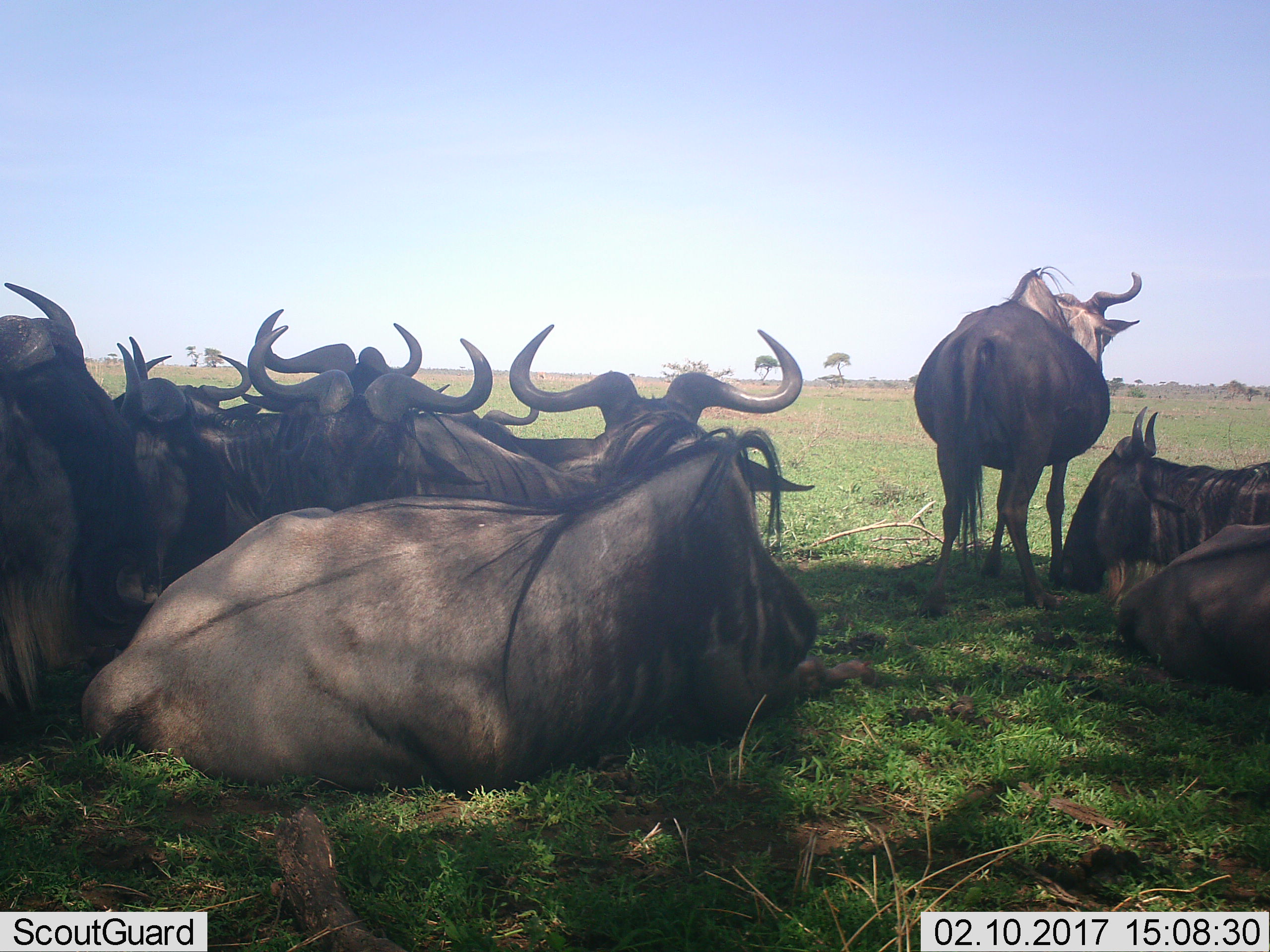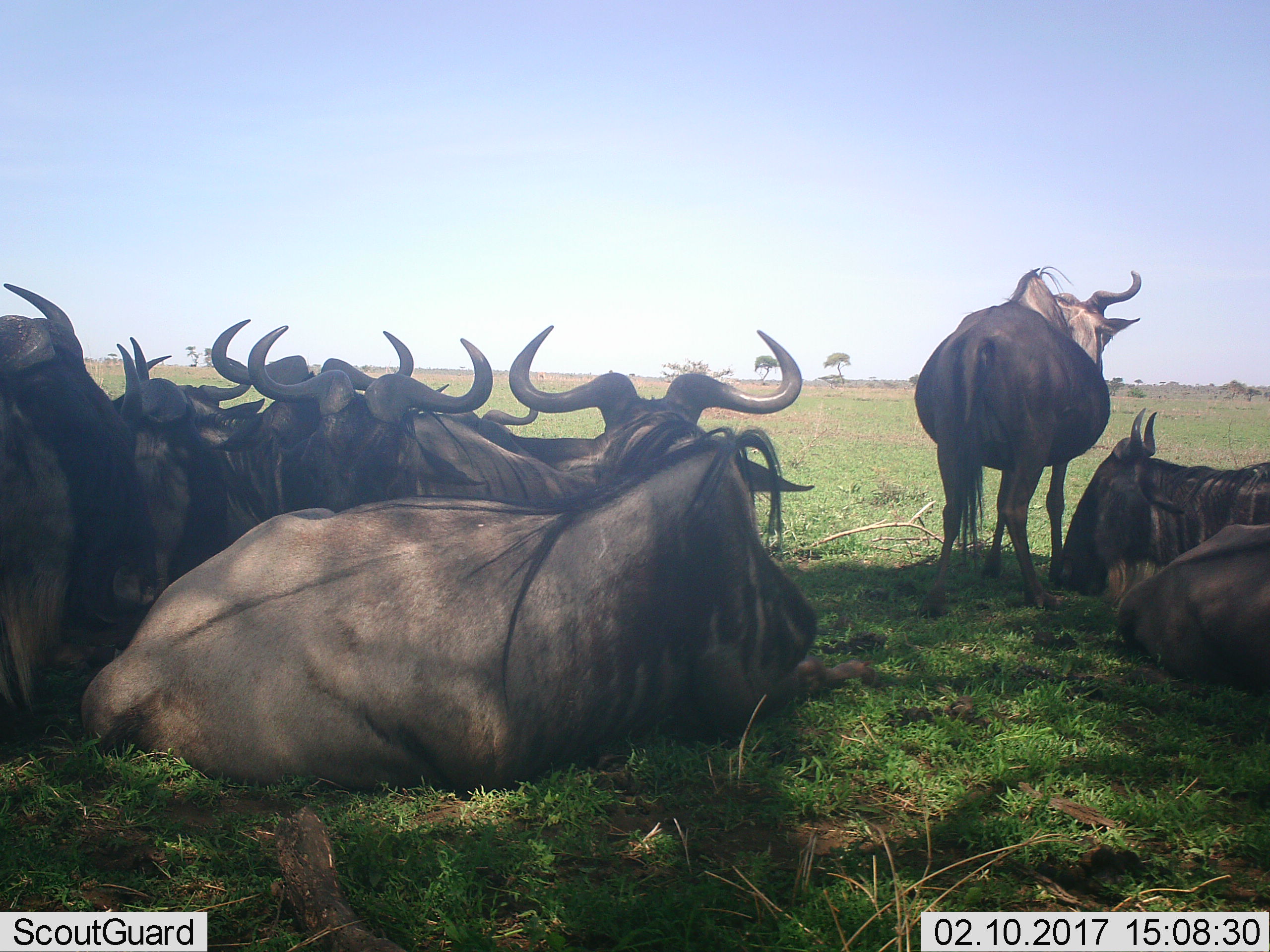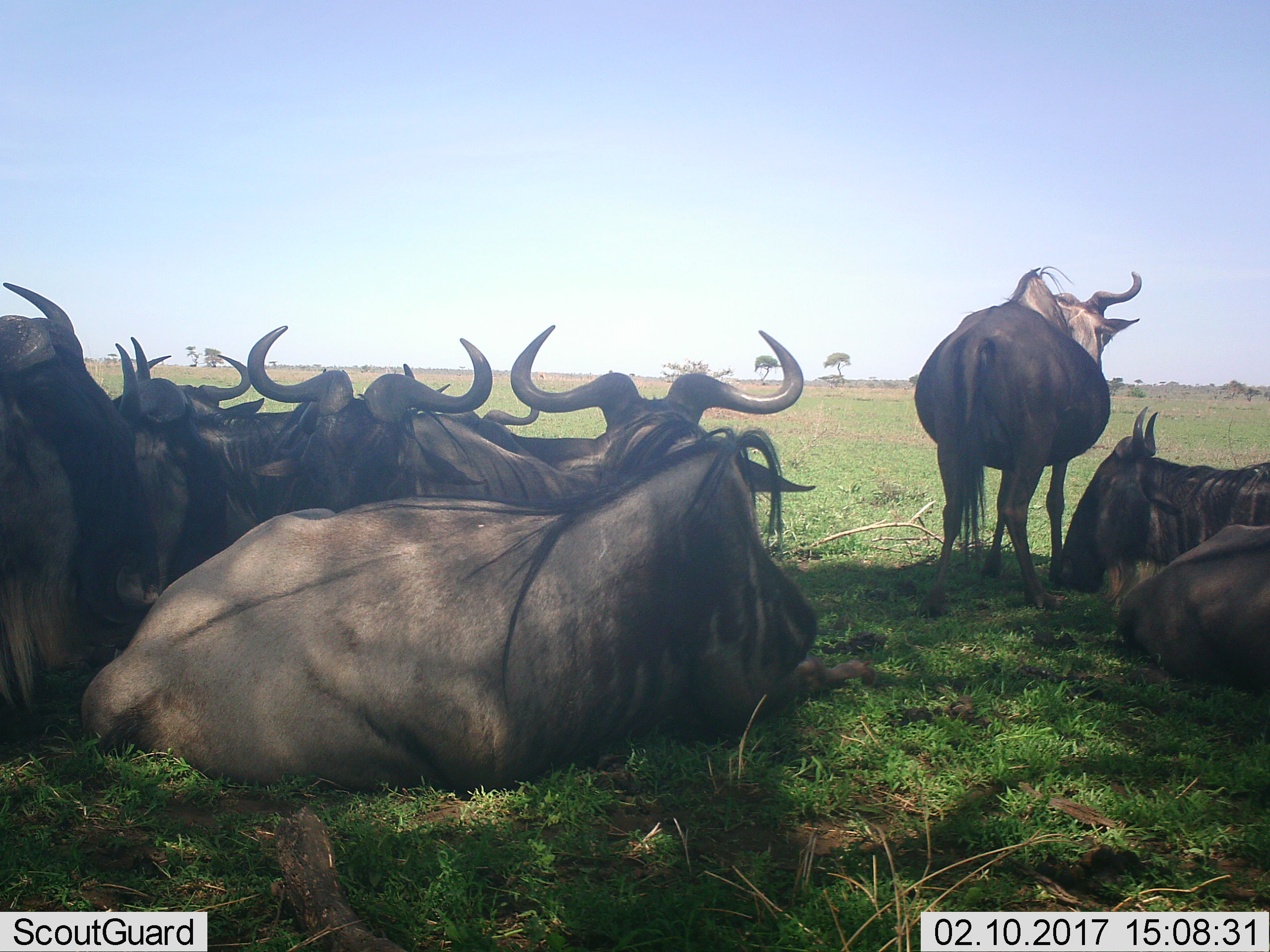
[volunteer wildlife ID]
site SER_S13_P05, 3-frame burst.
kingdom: Animalia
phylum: Chordata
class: Mammalia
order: Artiodactyla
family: Bovidae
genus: Connochaetes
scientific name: Connochaetes taurinus taurinus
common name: blue wildebeest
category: wildebeestblue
Wildebeestblue (blue wildebeest) (Connochaetes taurinus taurinus), count 11-50. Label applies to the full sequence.